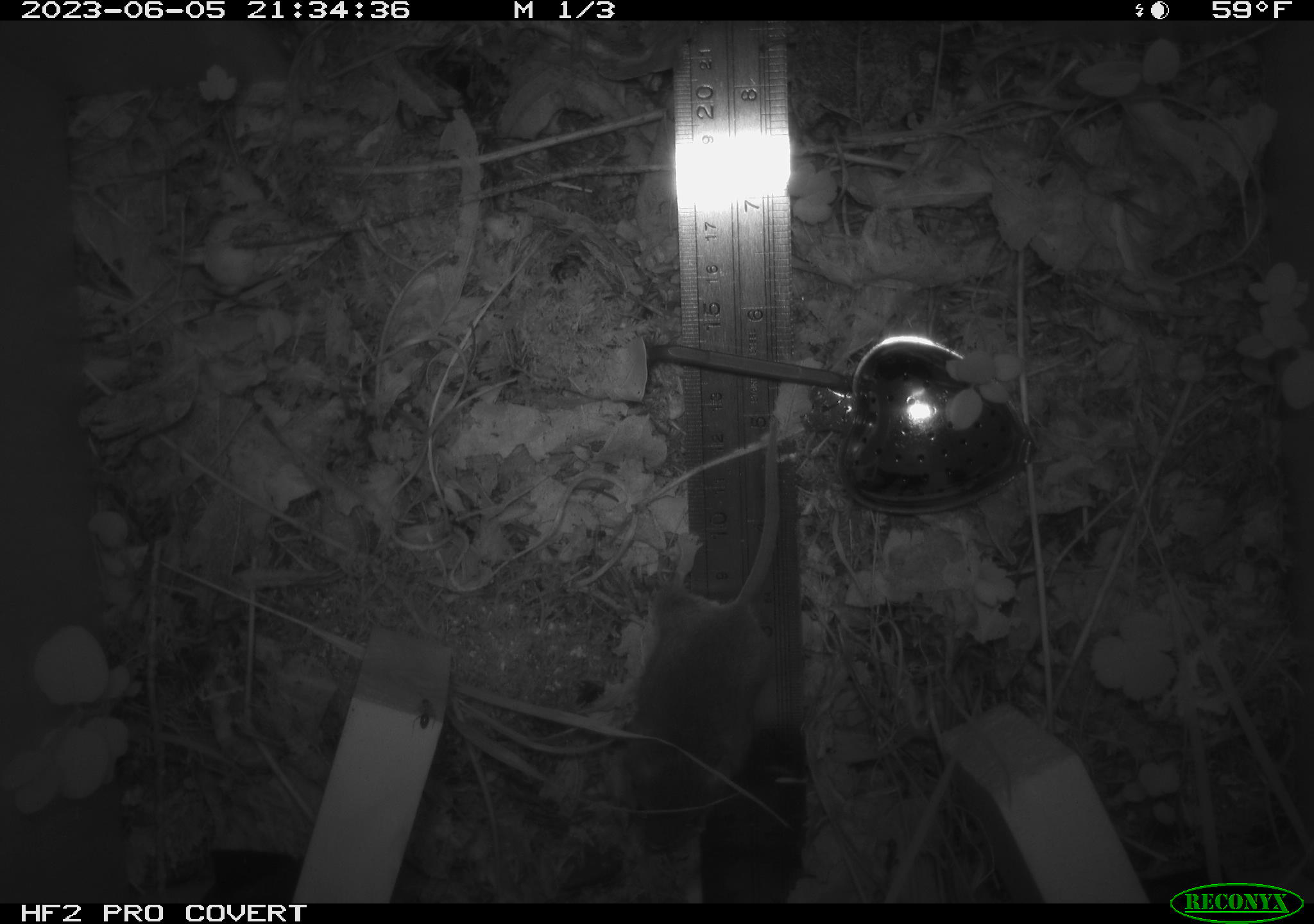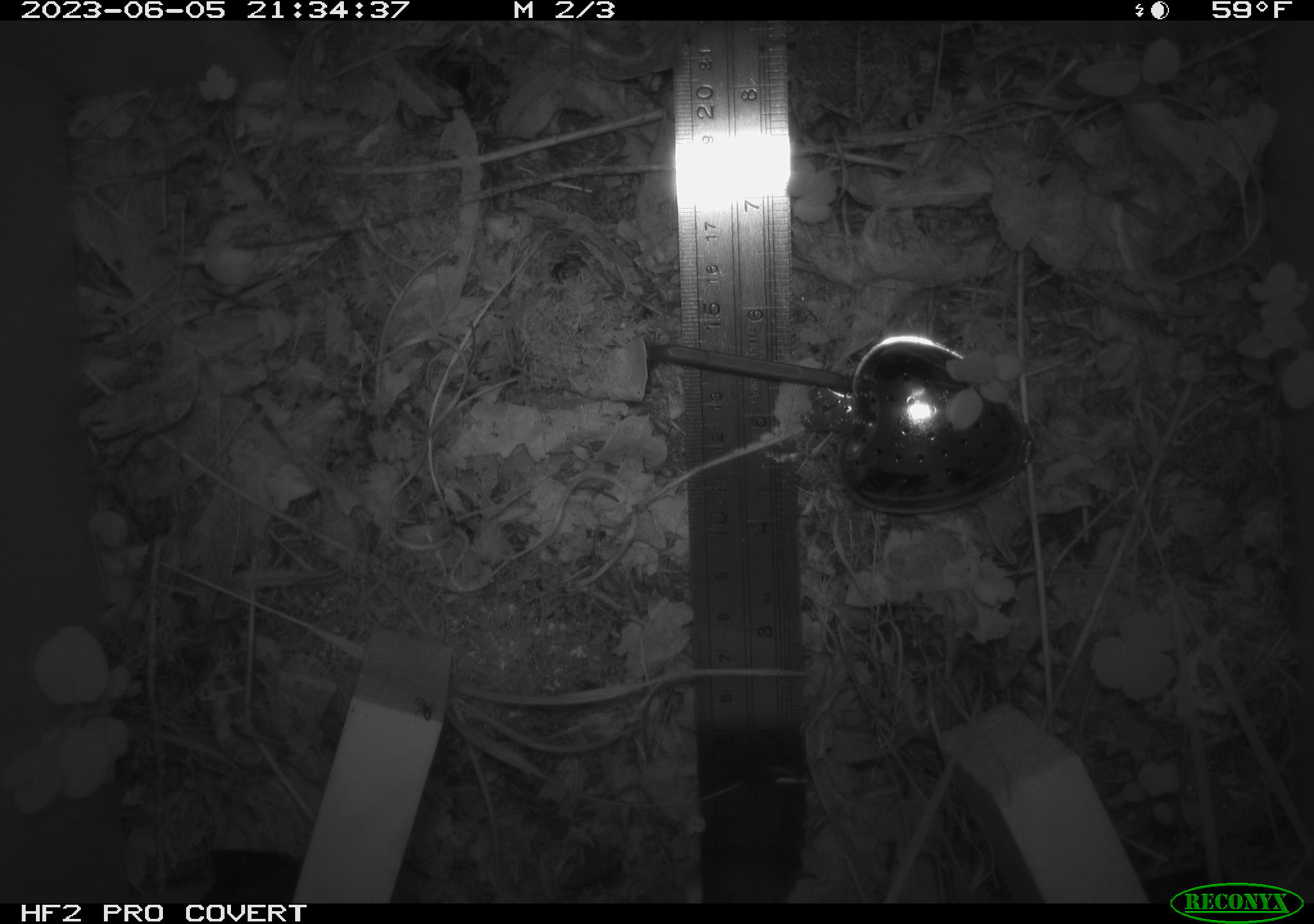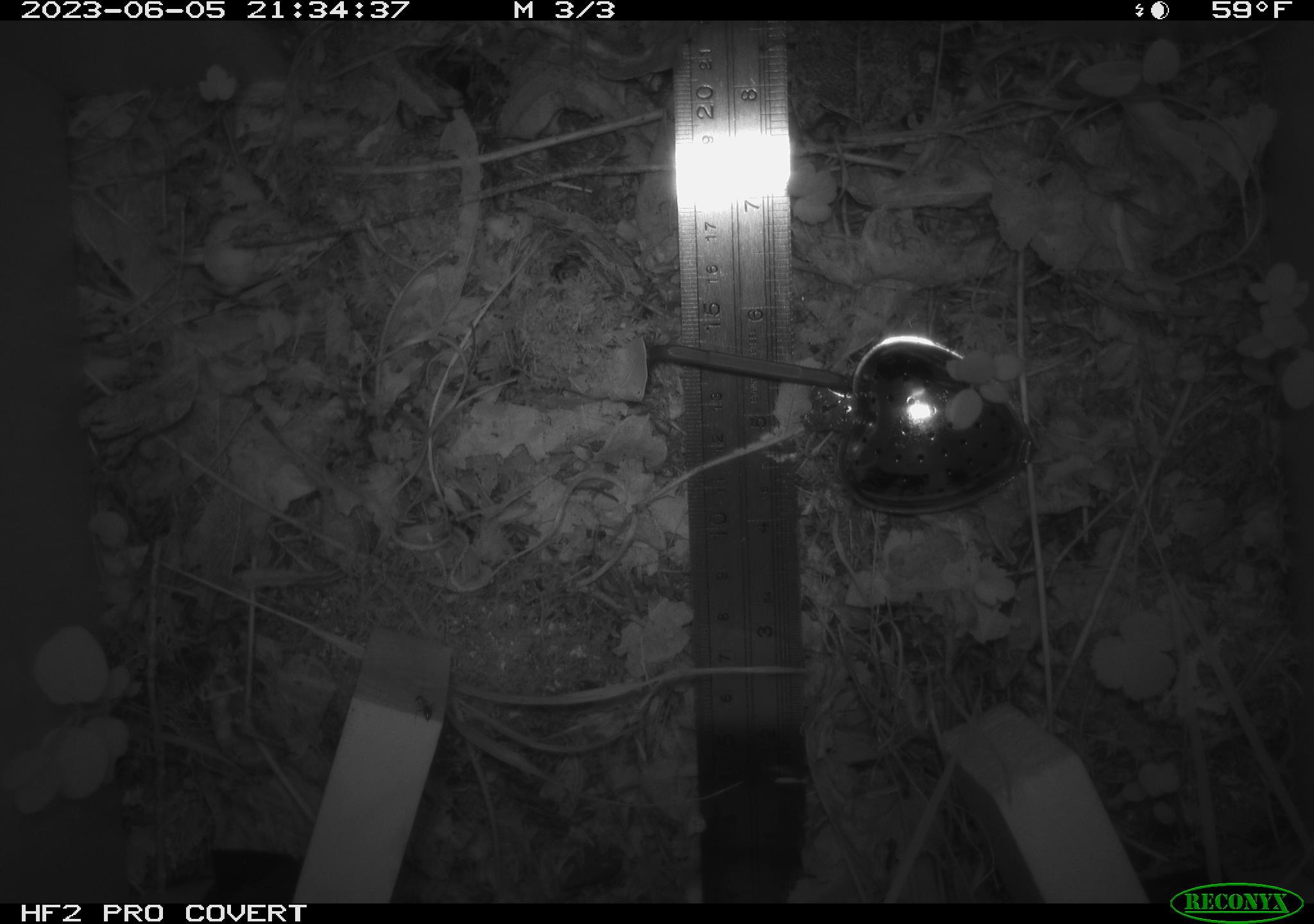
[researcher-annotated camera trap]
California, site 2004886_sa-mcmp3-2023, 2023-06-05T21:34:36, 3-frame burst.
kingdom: Animalia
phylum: Chordata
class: Mammalia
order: Rodentia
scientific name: Rodentia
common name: mouse species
Mouse species (Rodentia).